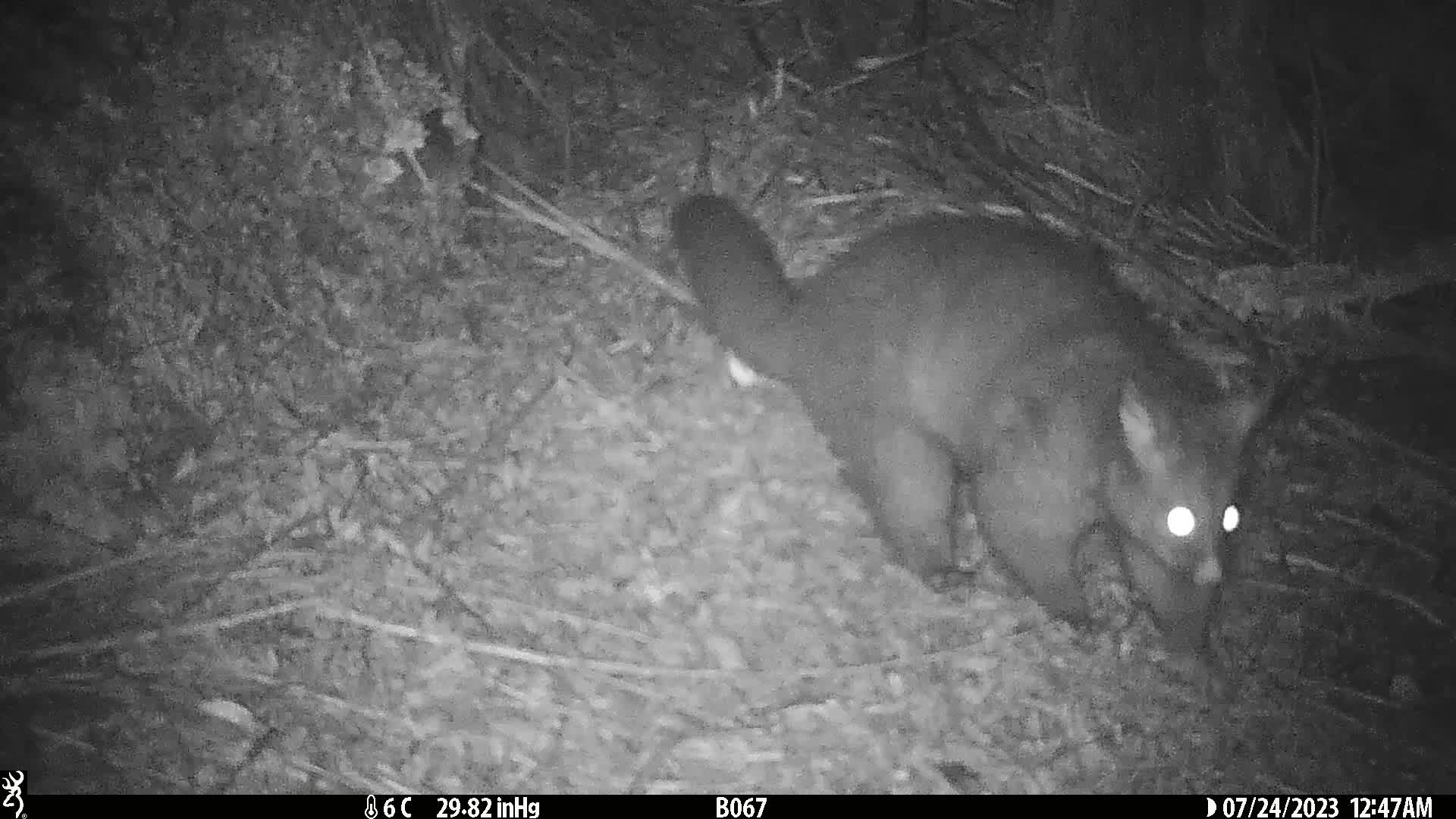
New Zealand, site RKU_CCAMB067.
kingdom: Animalia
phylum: Chordata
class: Mammalia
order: Diprotodontia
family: Phalangeridae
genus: Trichosurus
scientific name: Trichosurus vulpecula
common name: common brushtail possum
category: possum